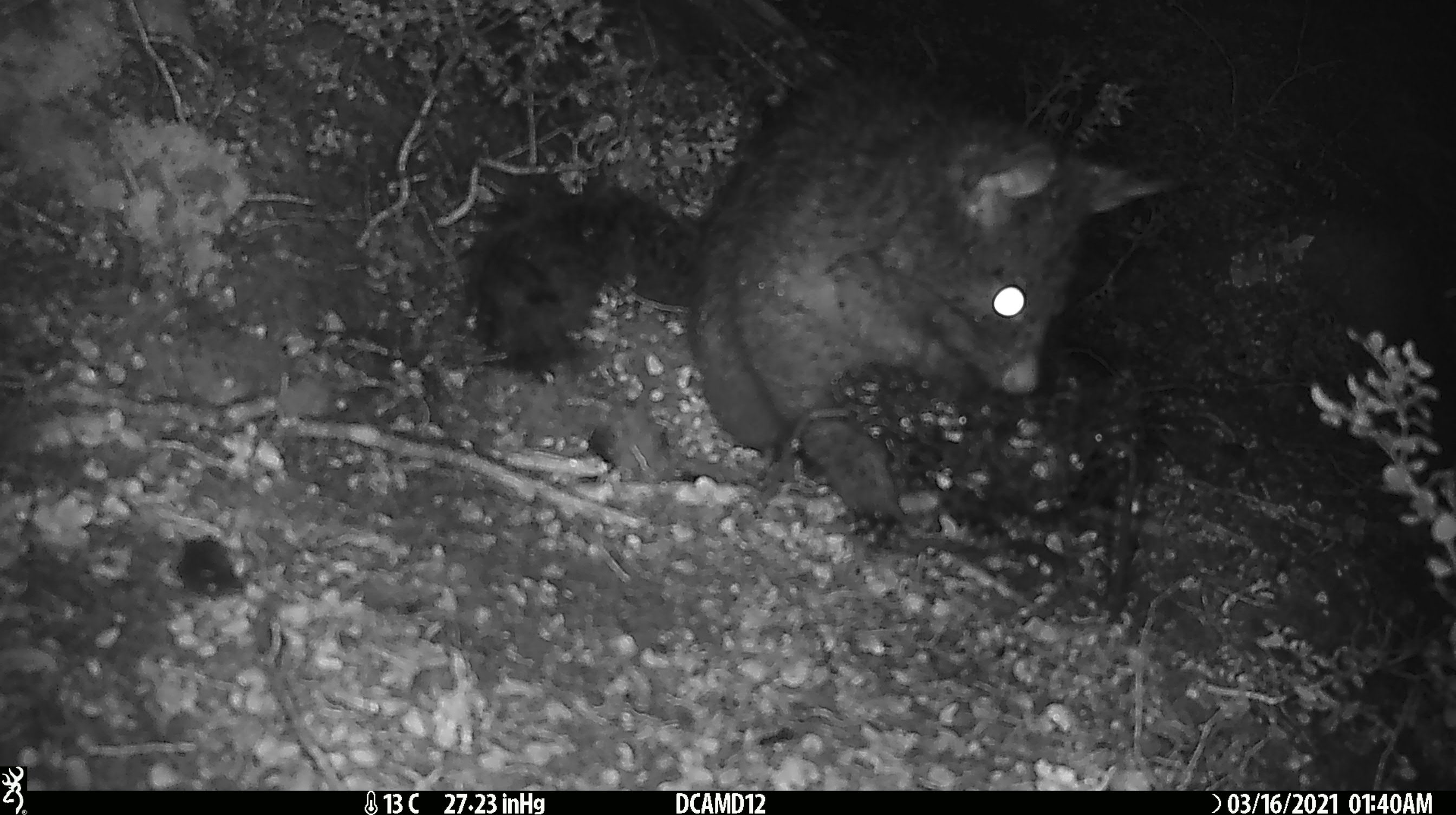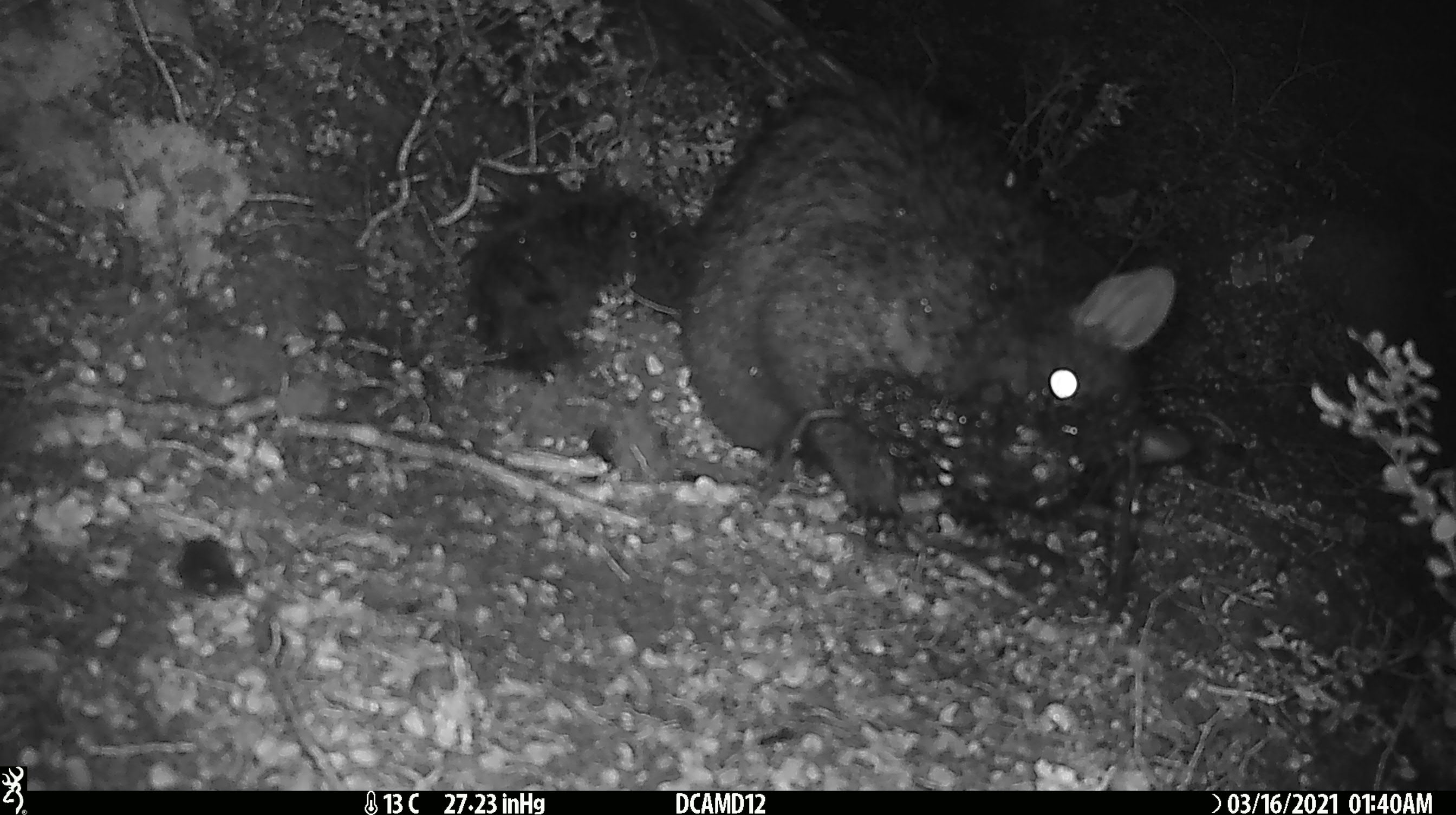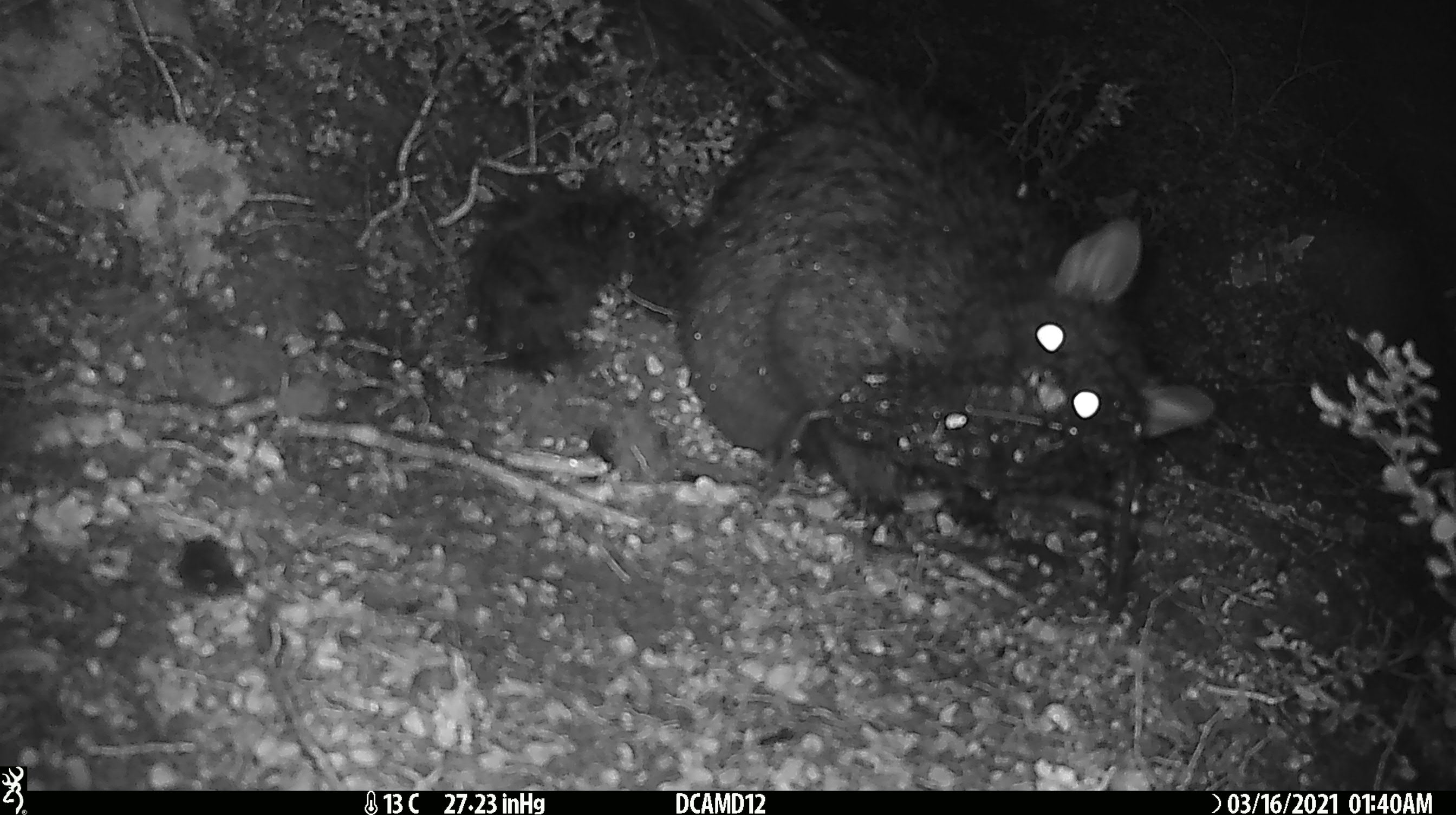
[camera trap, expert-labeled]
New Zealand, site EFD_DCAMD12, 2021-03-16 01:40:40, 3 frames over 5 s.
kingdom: Animalia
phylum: Chordata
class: Mammalia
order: Diprotodontia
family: Phalangeridae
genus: Trichosurus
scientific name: Trichosurus vulpecula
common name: common brushtail possum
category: possum